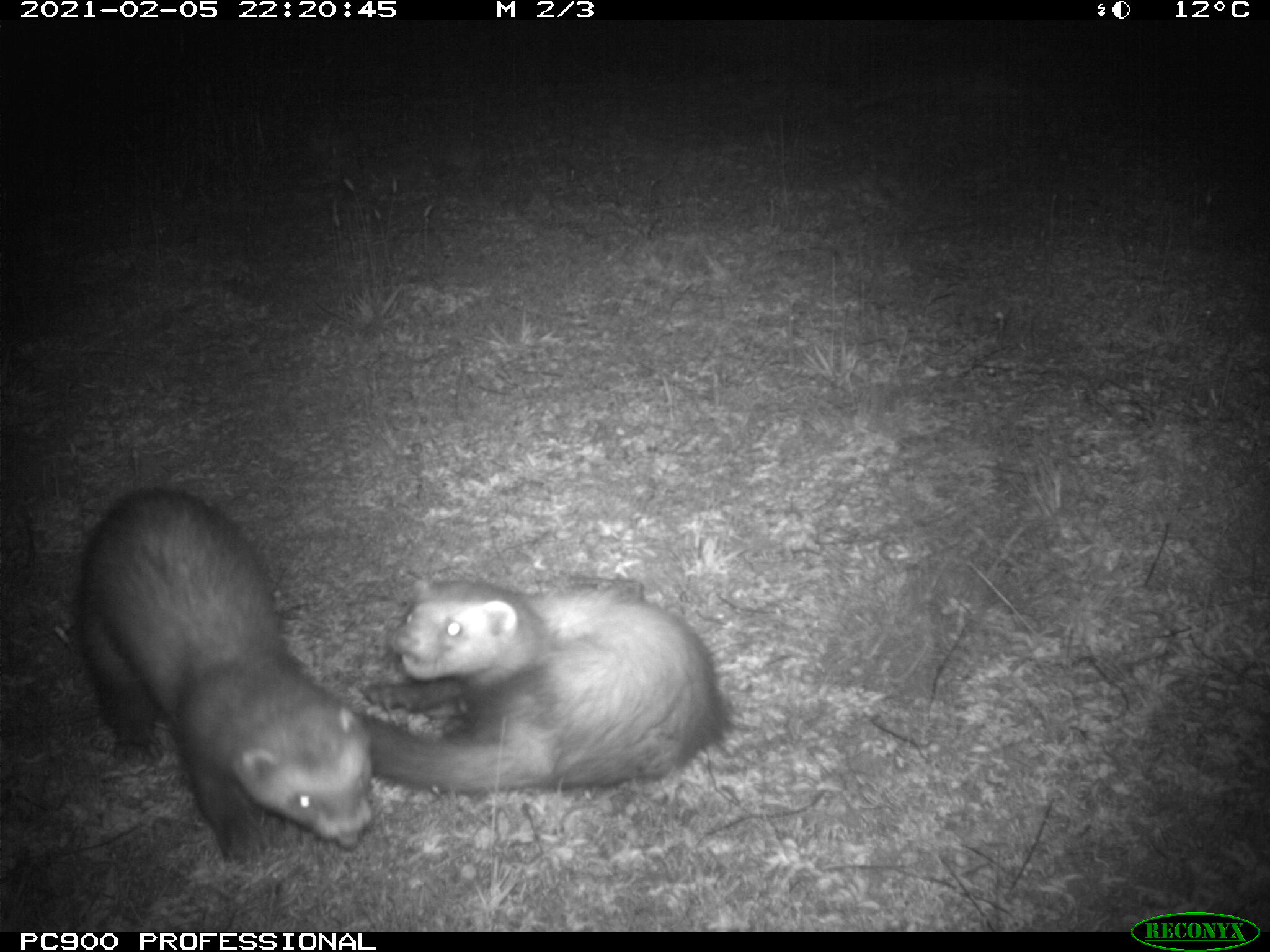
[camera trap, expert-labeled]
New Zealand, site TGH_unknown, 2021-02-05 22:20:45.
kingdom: Animalia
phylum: Chordata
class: Mammalia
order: Carnivora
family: Mustelidae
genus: Mustela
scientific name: Mustela furo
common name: ferret